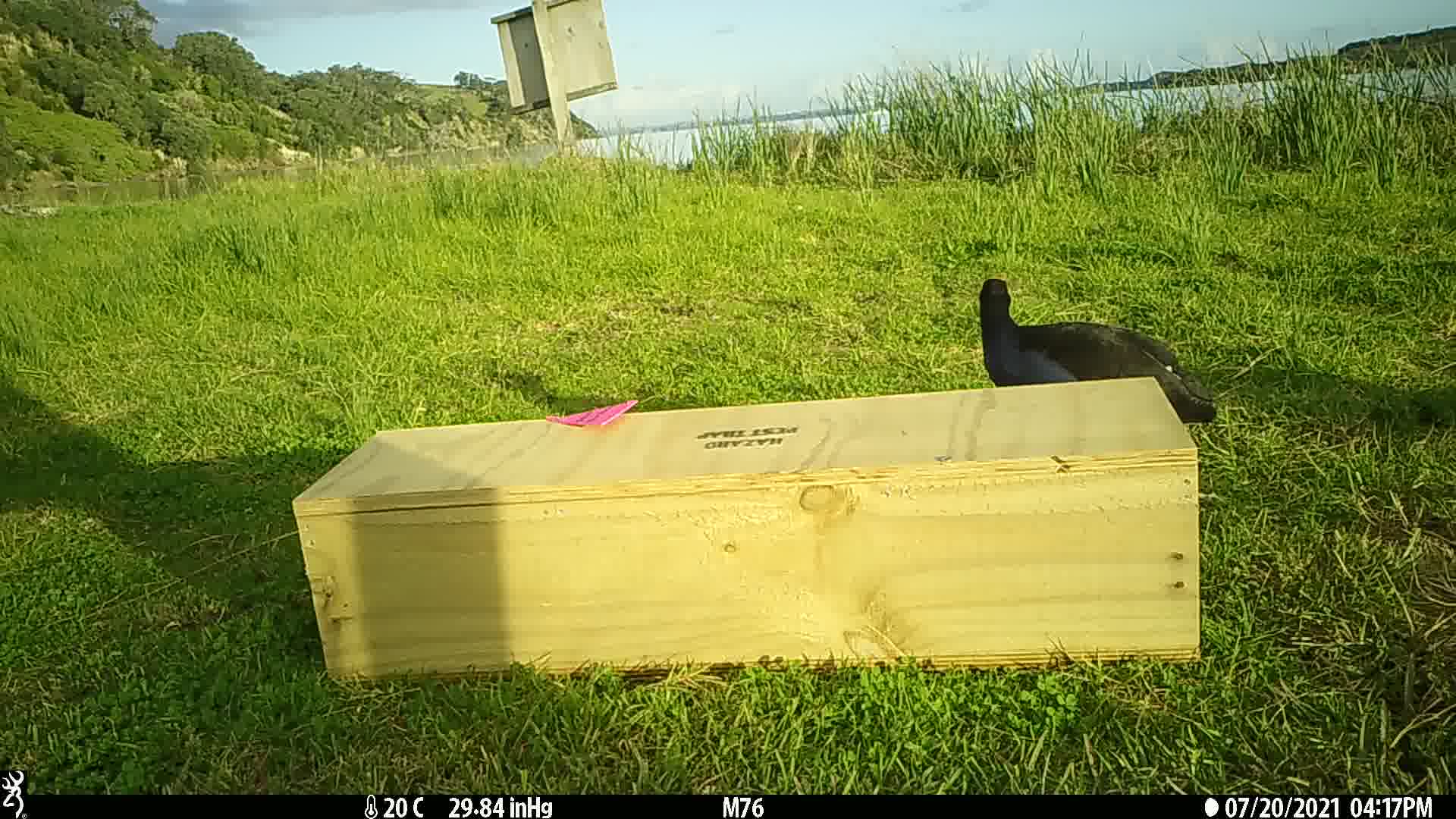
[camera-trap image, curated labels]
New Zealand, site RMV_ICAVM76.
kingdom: Animalia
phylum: Chordata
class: Aves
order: Gruiformes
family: Rallidae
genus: Porphyrio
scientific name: Porphyrio melanotus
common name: australasian swamphen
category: pukeko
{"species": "pukeko (australasian swamphen) (Porphyrio melanotus)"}